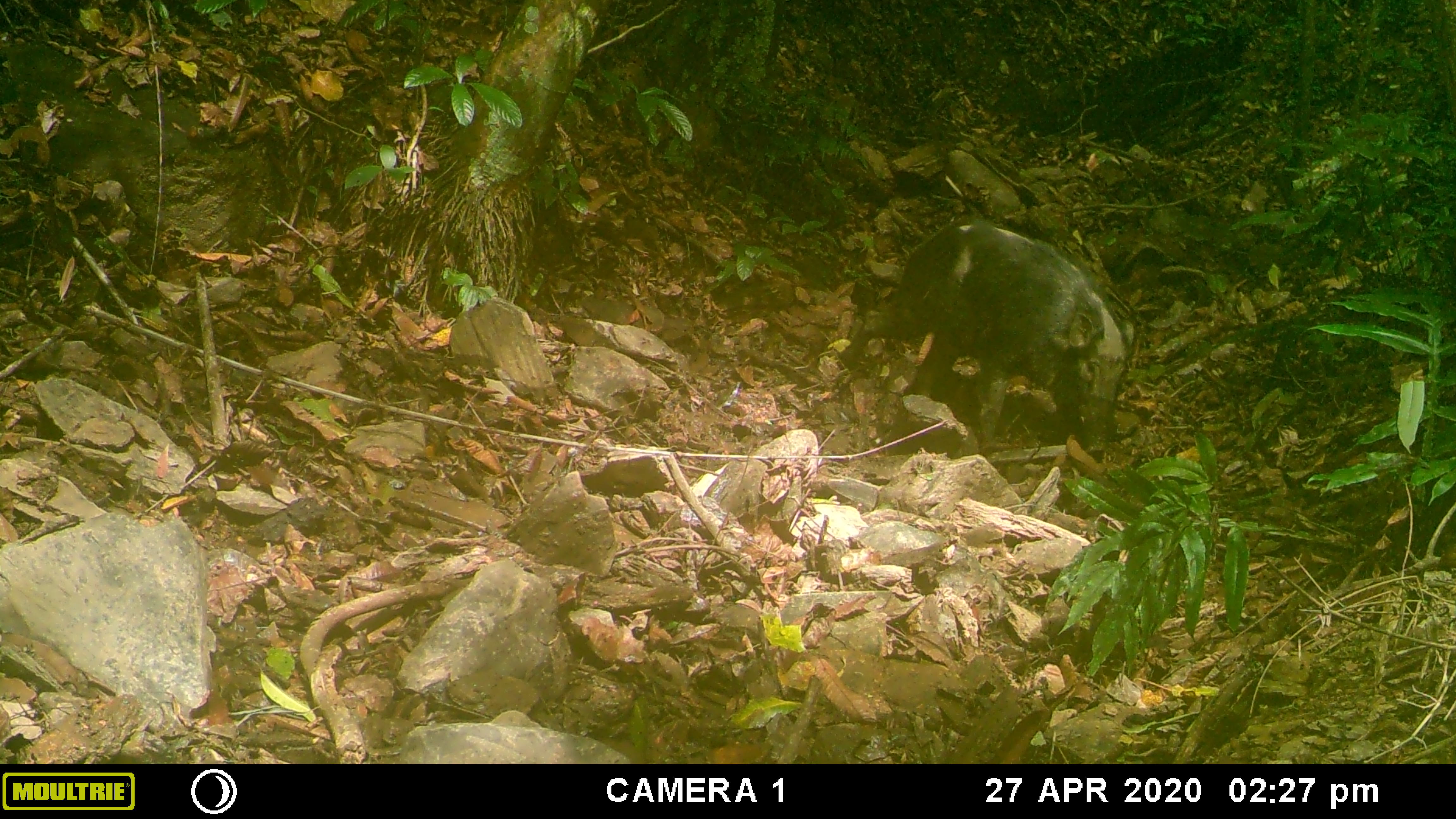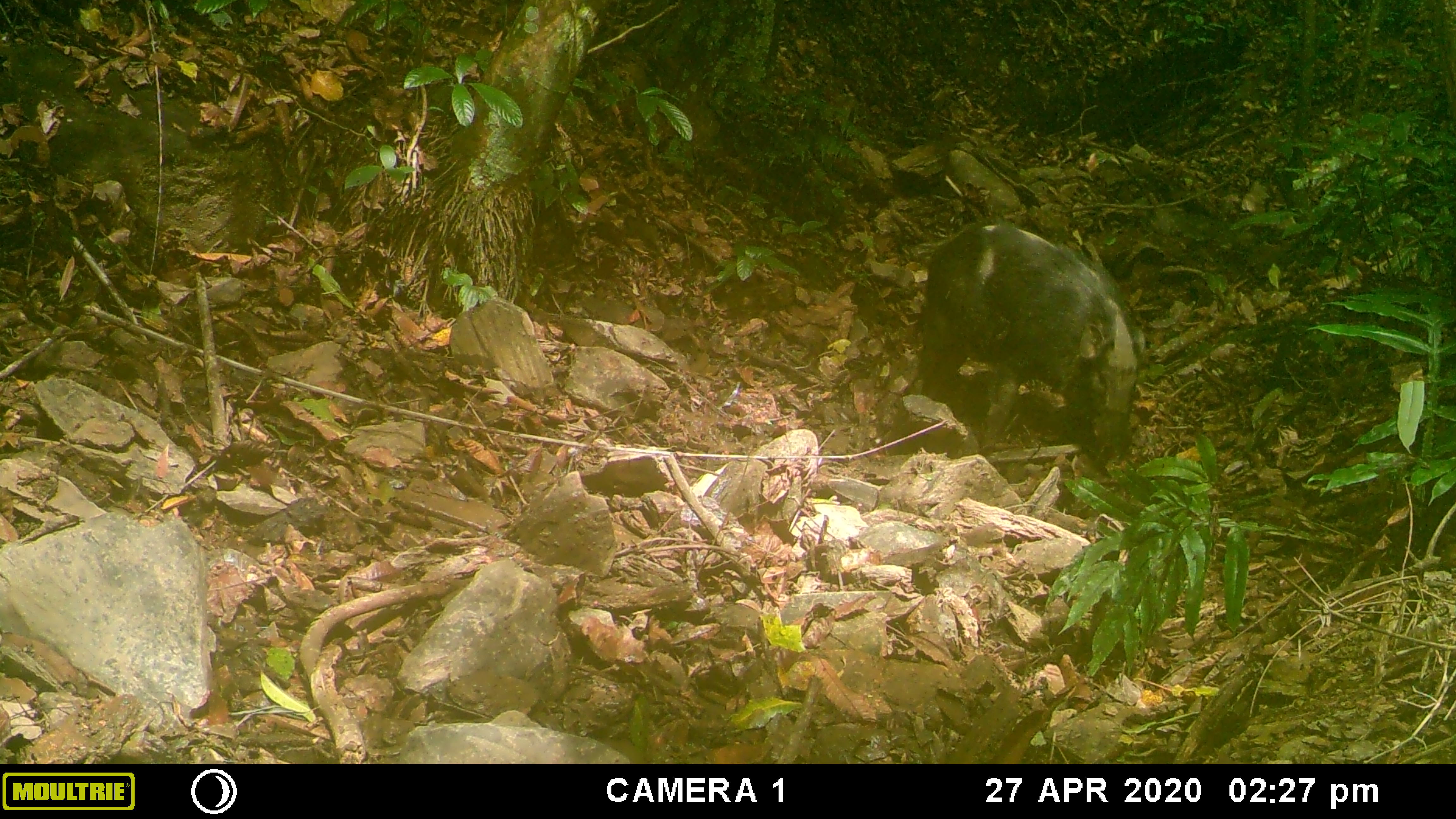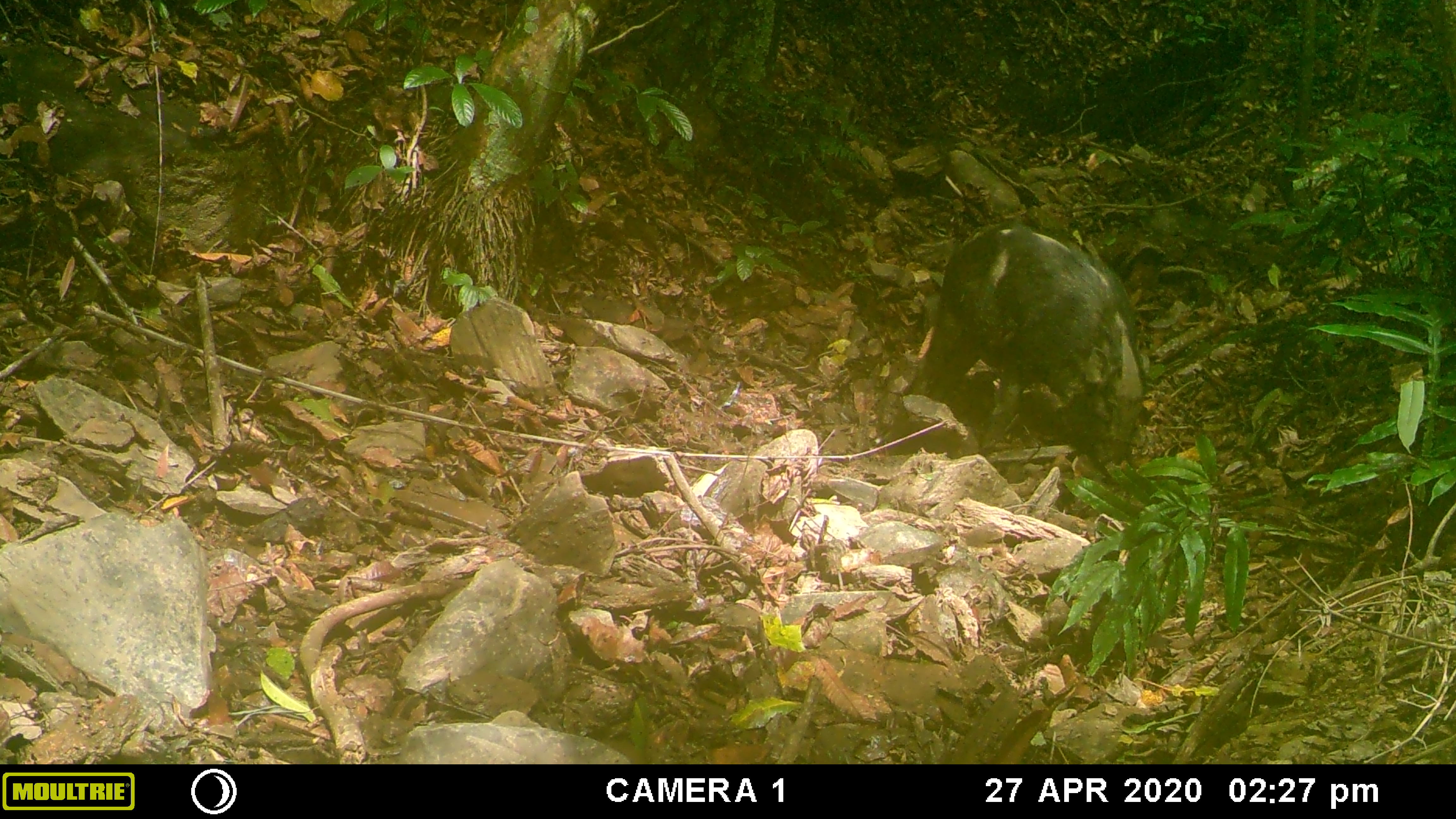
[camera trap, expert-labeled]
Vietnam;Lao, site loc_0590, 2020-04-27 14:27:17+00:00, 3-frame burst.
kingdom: Animalia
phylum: Chordata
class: Mammalia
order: Artiodactyla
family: Suidae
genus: Sus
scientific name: Sus scrofa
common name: eurasian wild pig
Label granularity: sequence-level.